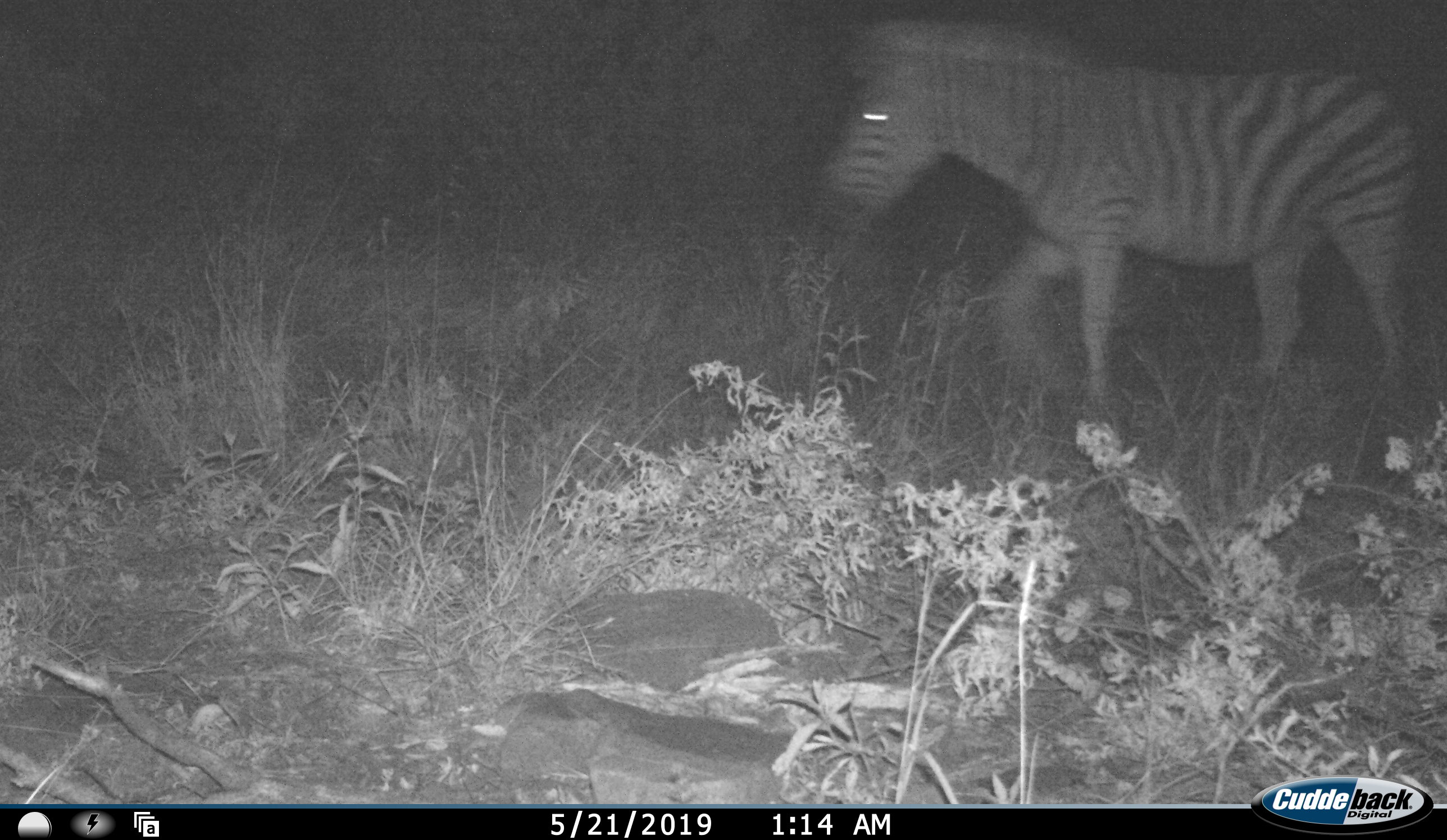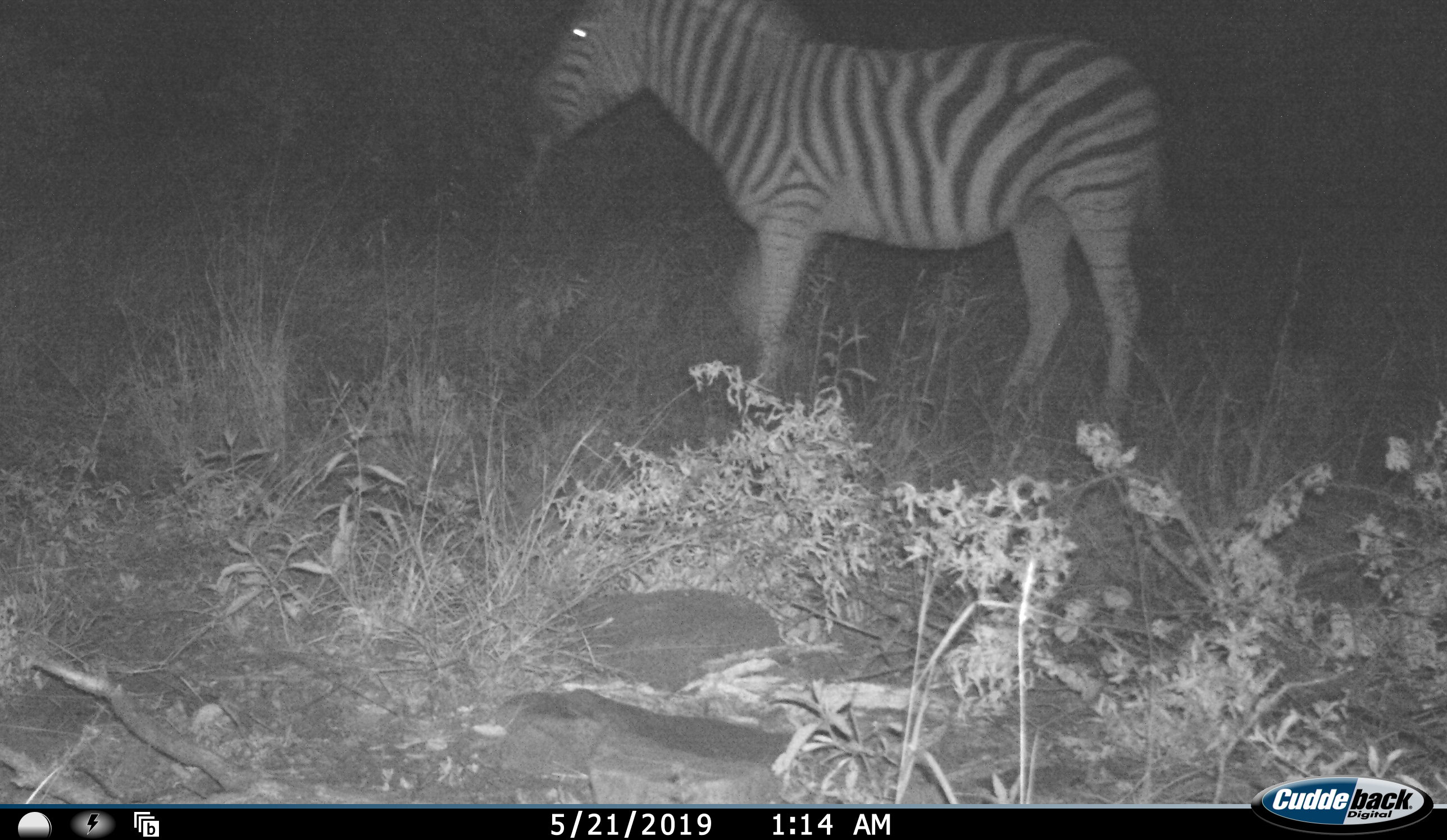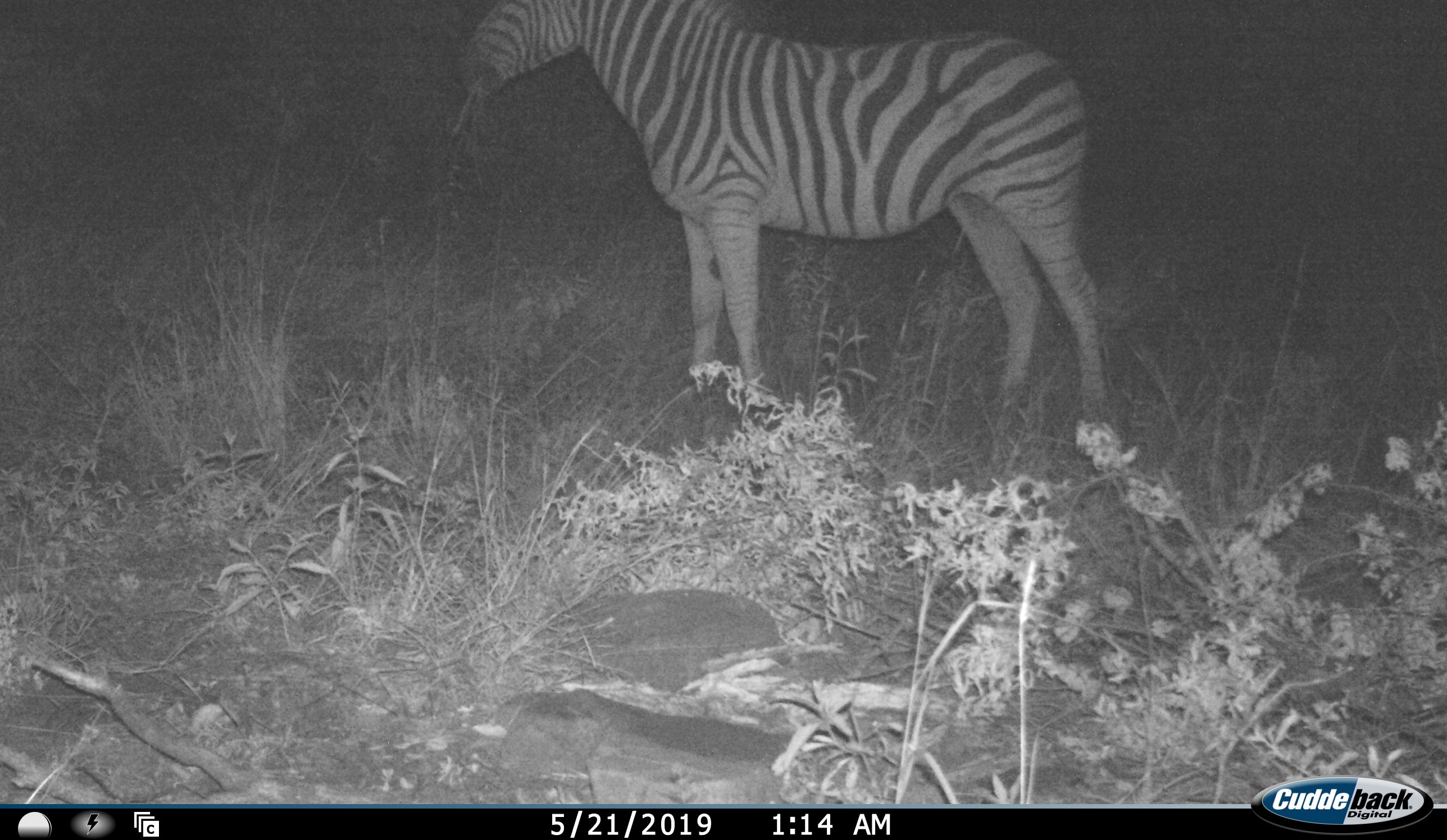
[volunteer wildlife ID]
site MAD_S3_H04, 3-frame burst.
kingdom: Animalia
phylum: Chordata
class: Mammalia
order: Perissodactyla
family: Equidae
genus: Equus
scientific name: Equus quagga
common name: plains zebra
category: zebraplains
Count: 1.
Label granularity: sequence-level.